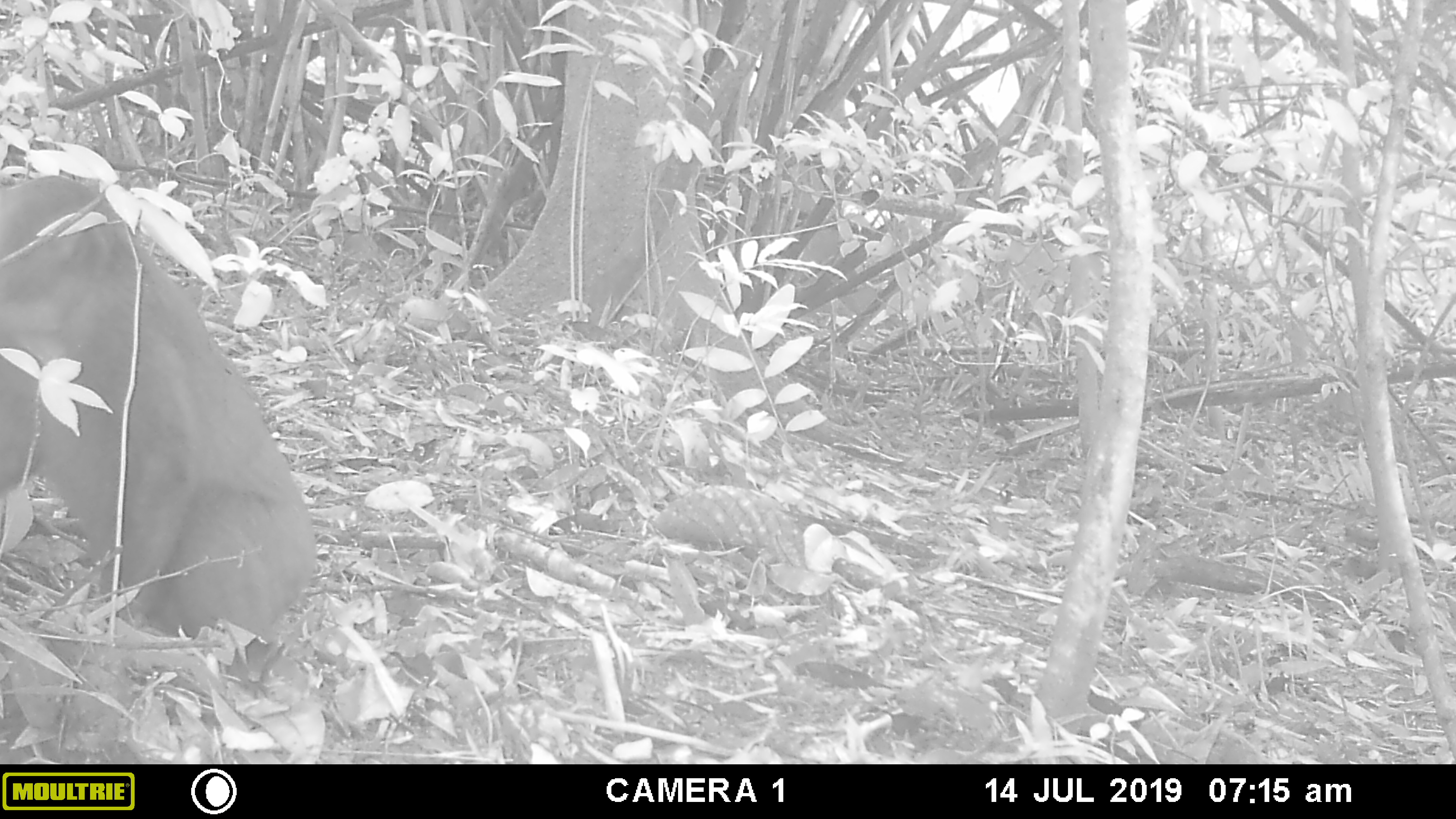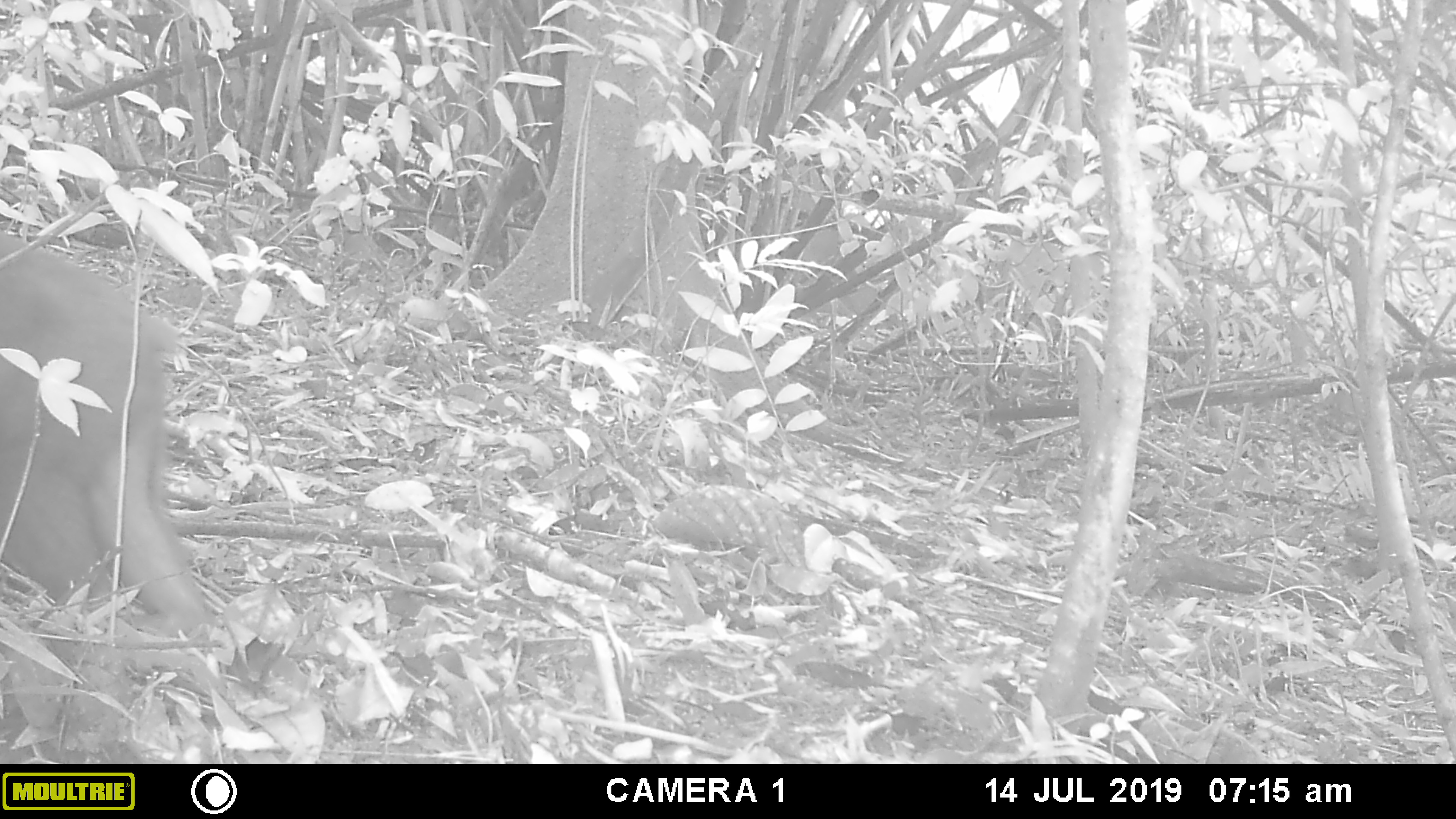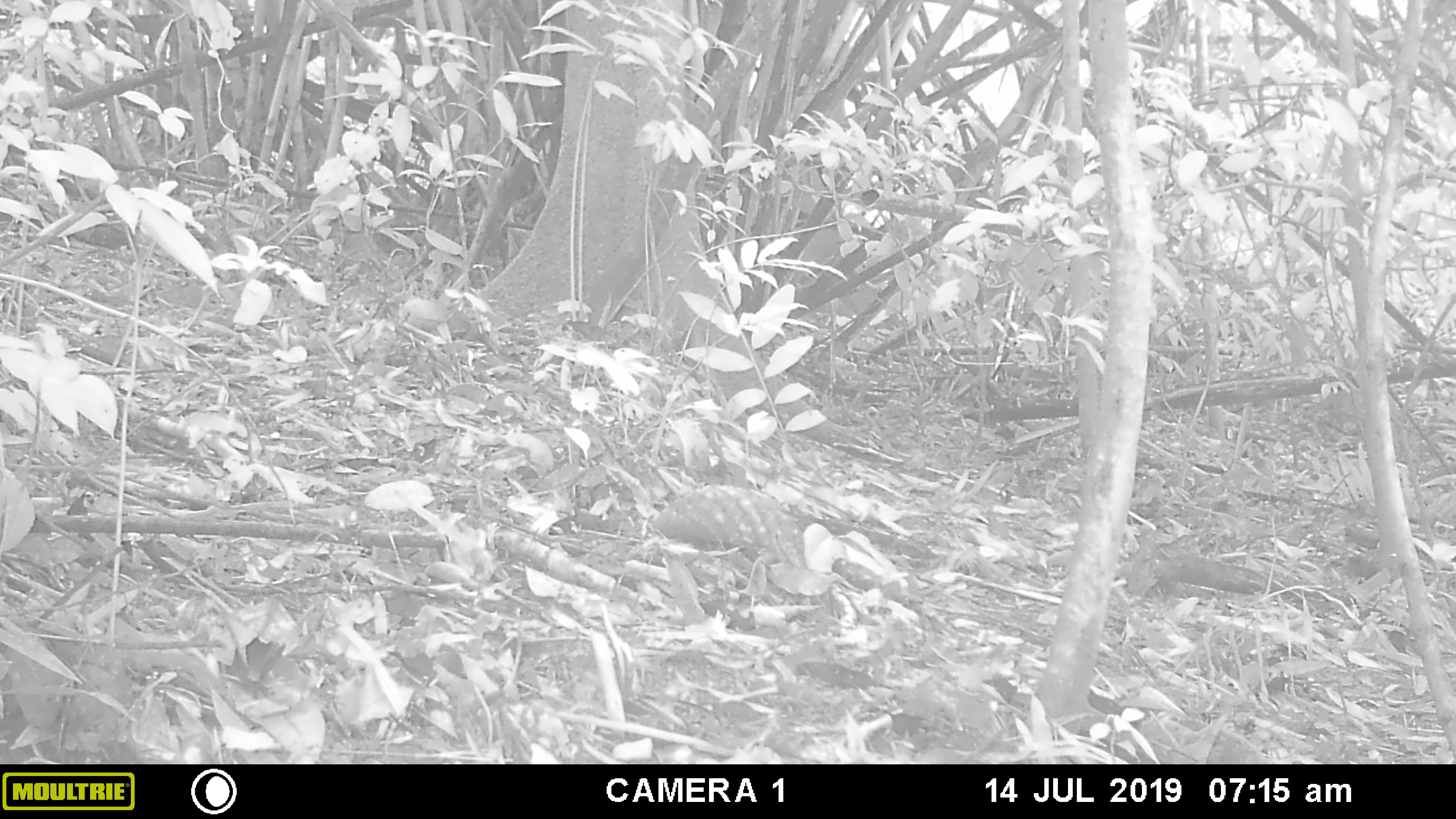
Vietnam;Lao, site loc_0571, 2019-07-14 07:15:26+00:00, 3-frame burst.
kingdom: Animalia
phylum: Chordata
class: Mammalia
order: Primates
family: Cercopithecidae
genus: Macaca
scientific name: Macaca arctoides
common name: stump-tailed macaque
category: stump tailed macaque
Stump tailed macaque (stump-tailed macaque) (Macaca arctoides). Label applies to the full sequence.